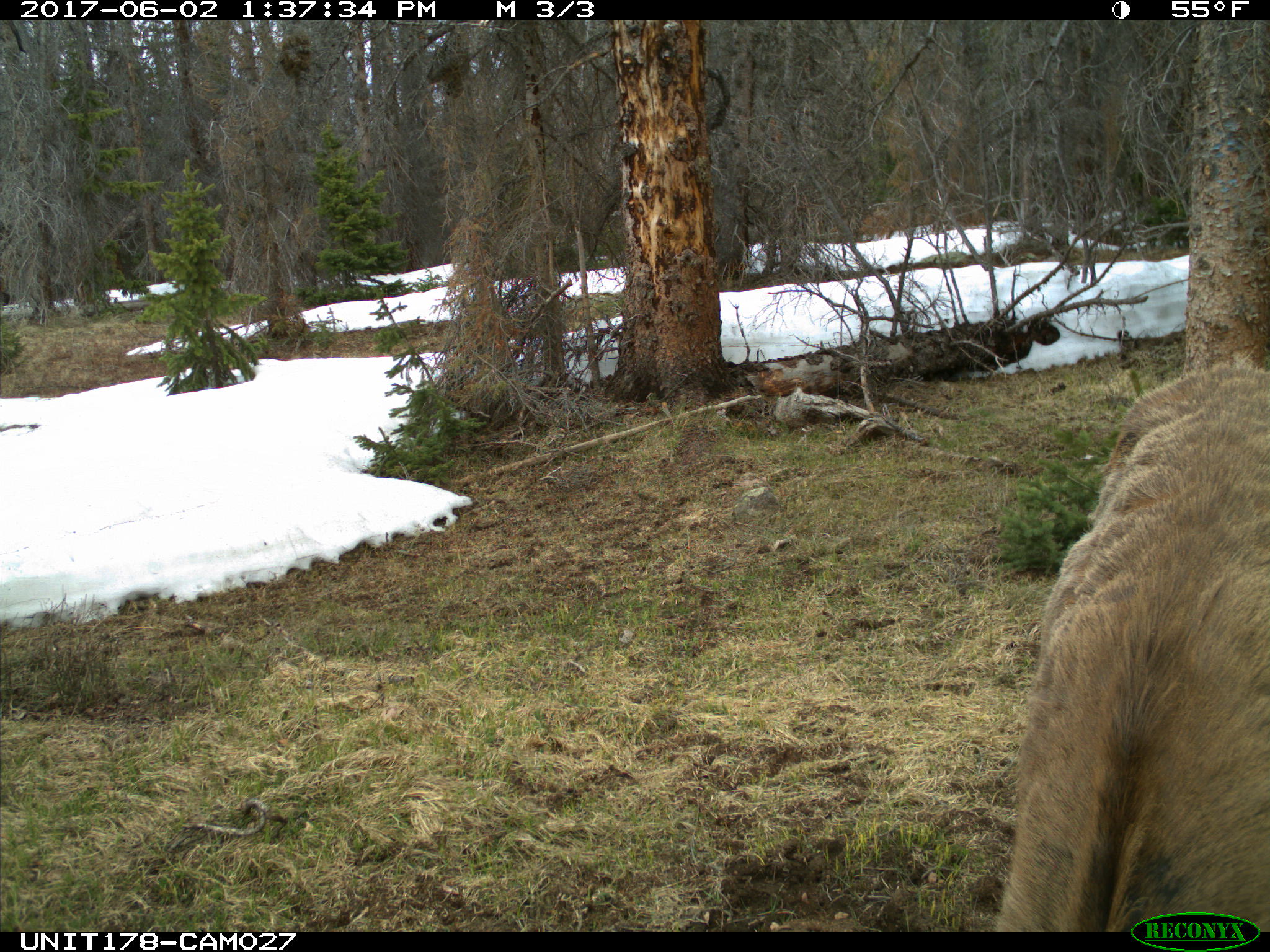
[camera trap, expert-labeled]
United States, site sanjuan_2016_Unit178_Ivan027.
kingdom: Animalia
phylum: Chordata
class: Mammalia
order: Artiodactyla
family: Cervidae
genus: Cervus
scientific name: Cervus elaphus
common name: red deer